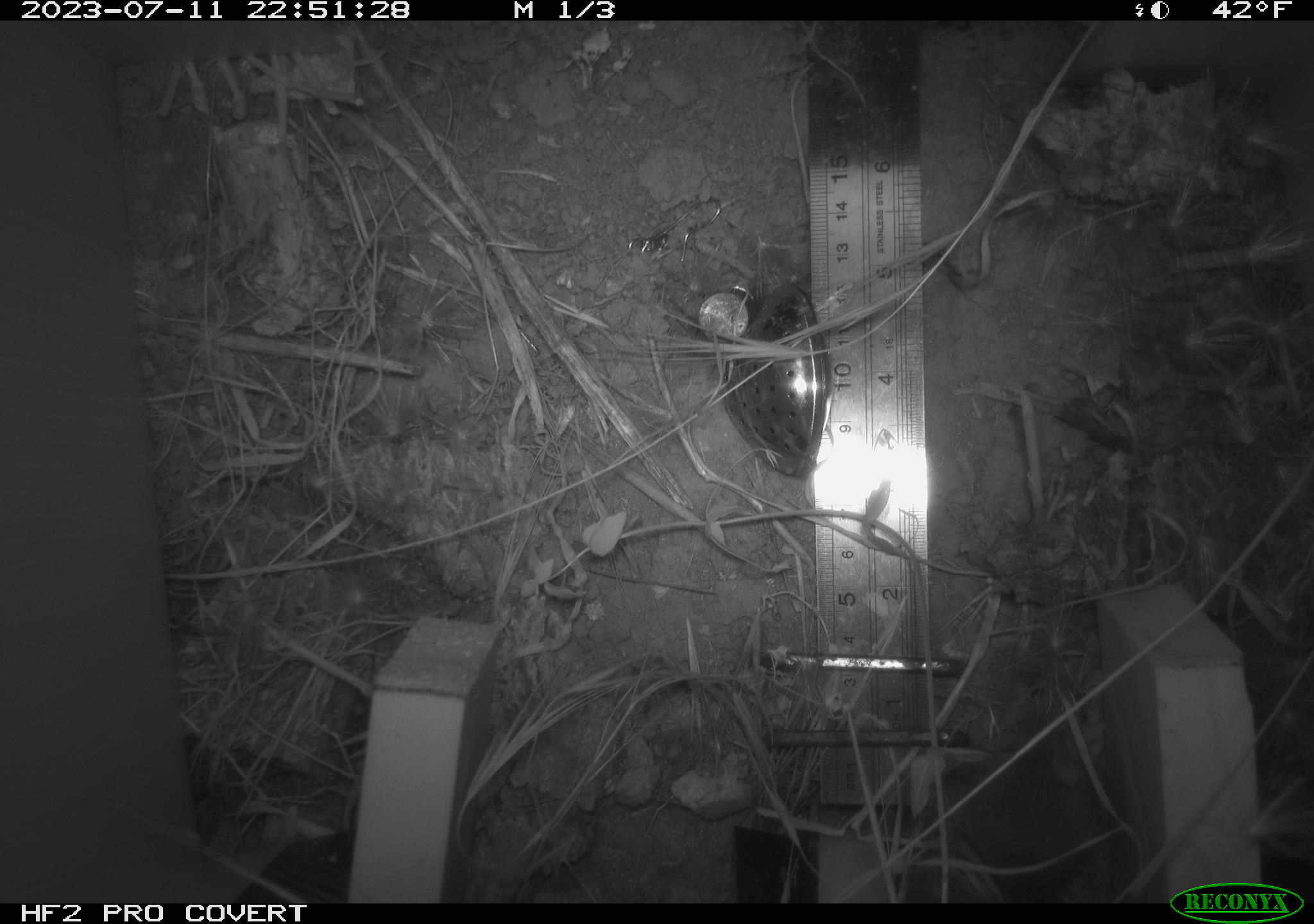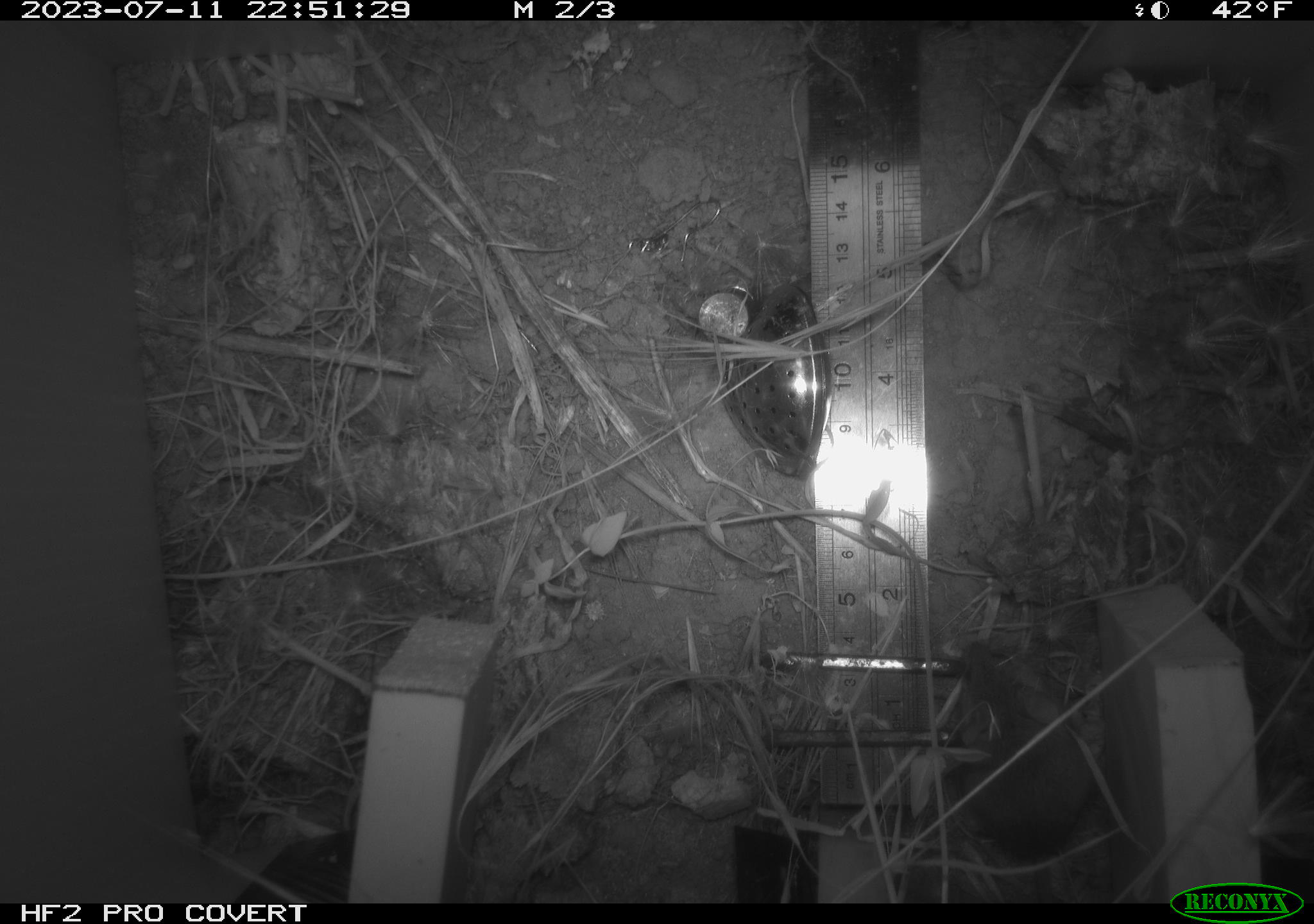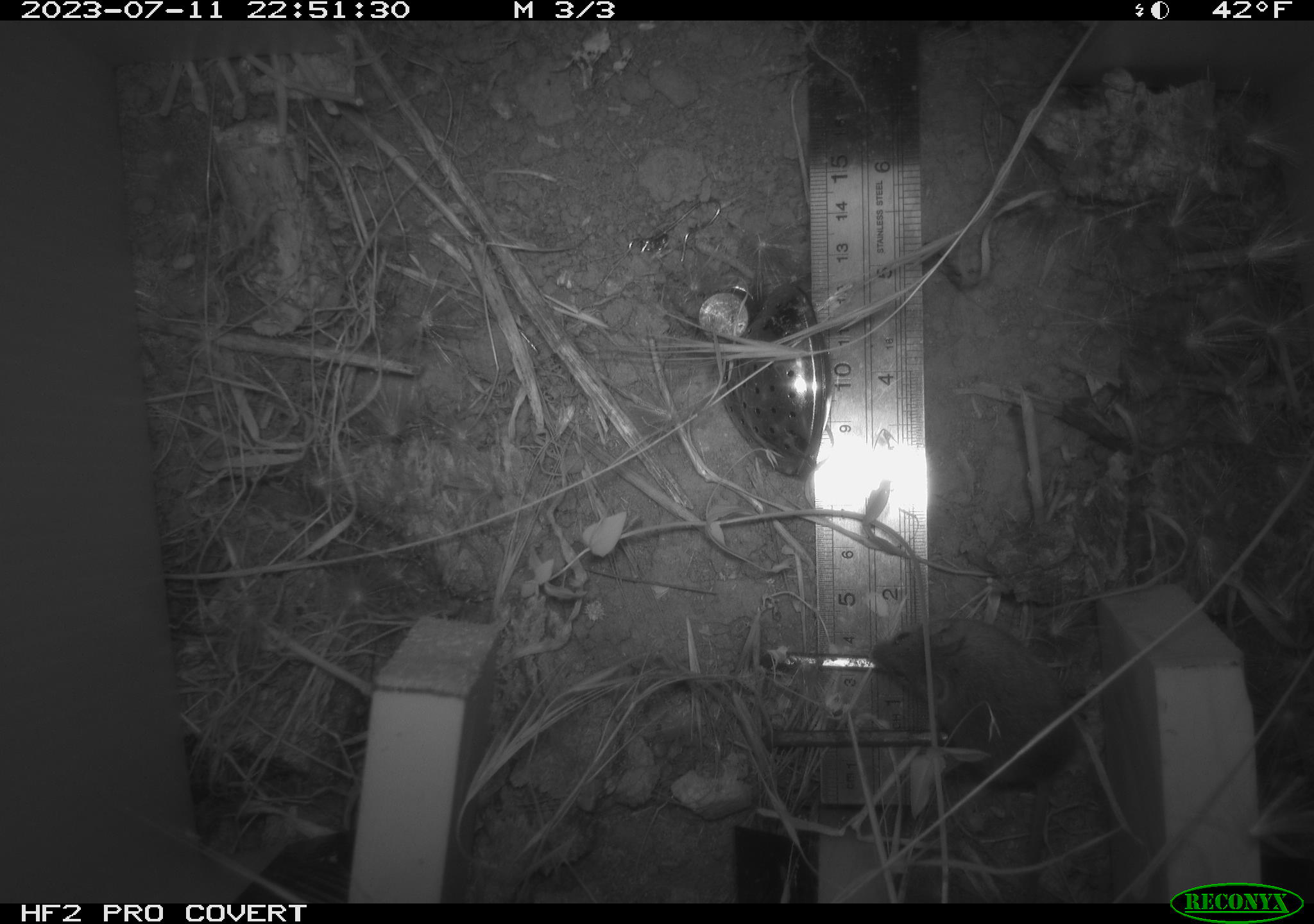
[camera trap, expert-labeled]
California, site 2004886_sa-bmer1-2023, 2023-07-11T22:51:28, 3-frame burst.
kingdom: Animalia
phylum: Chordata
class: Mammalia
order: Rodentia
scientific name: Rodentia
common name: mouse species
Mouse species (Rodentia).